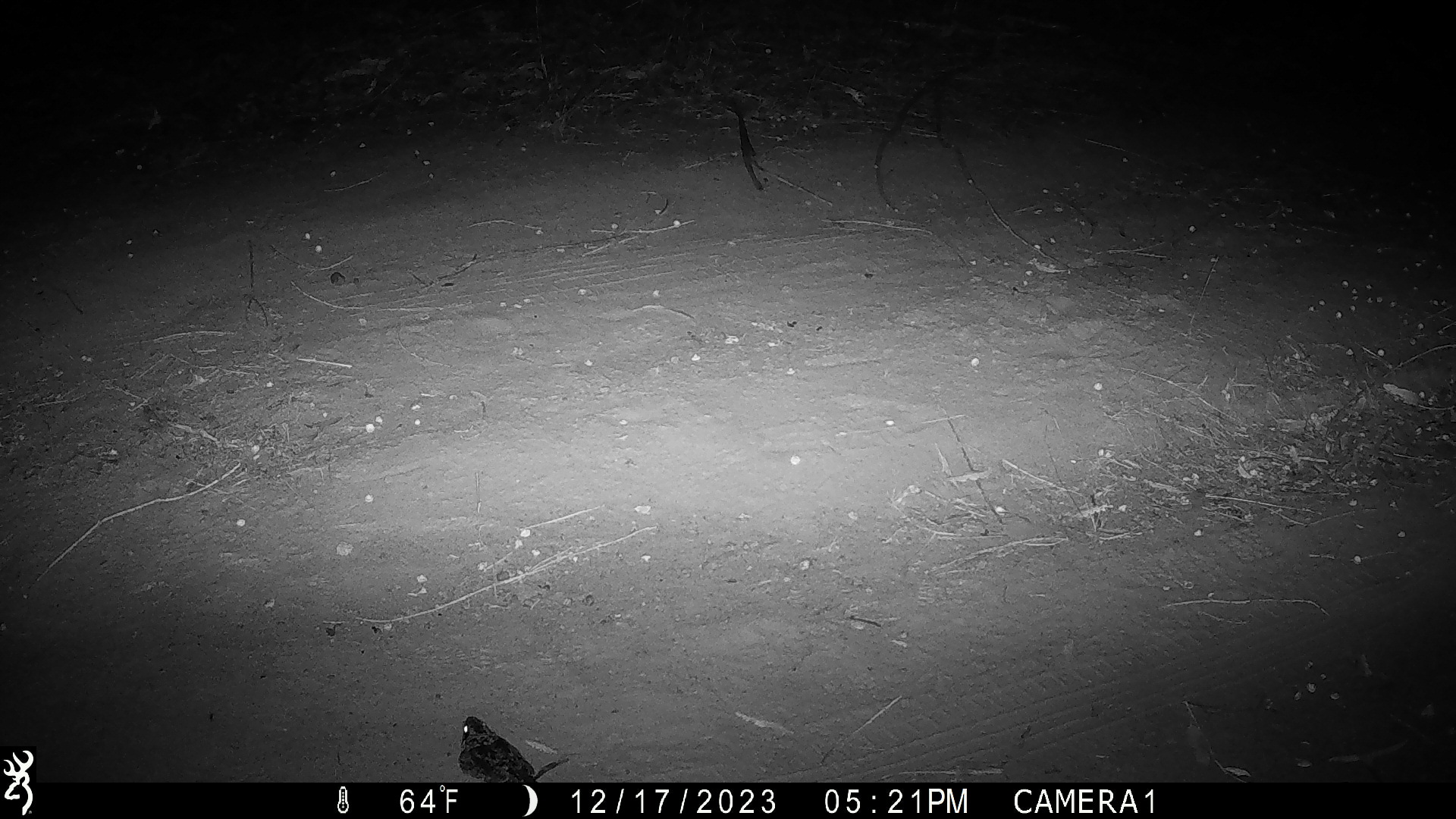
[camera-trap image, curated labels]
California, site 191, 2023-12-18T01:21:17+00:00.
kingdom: Animalia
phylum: Chordata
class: Aves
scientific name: Aves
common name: bird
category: unknown bird